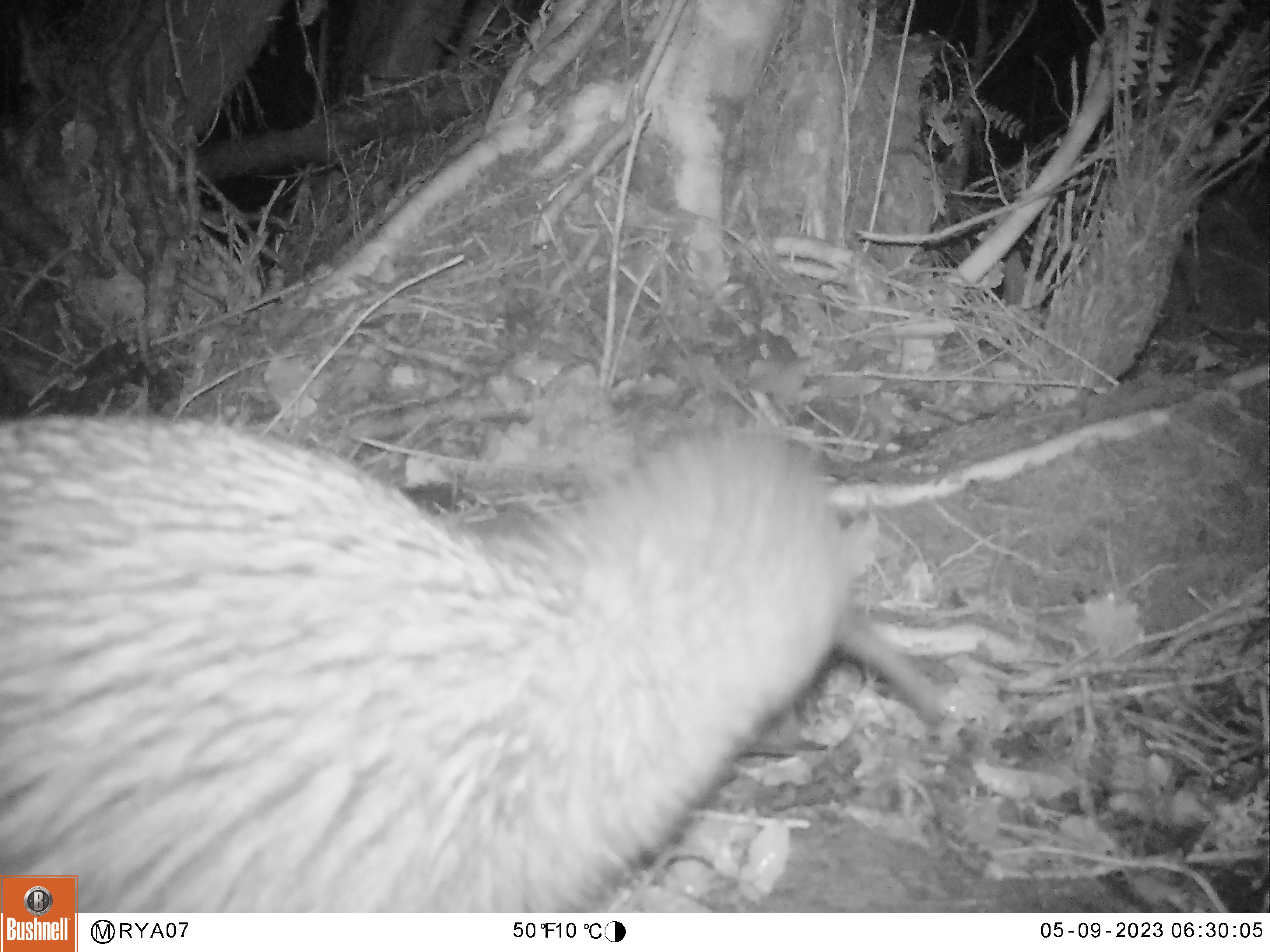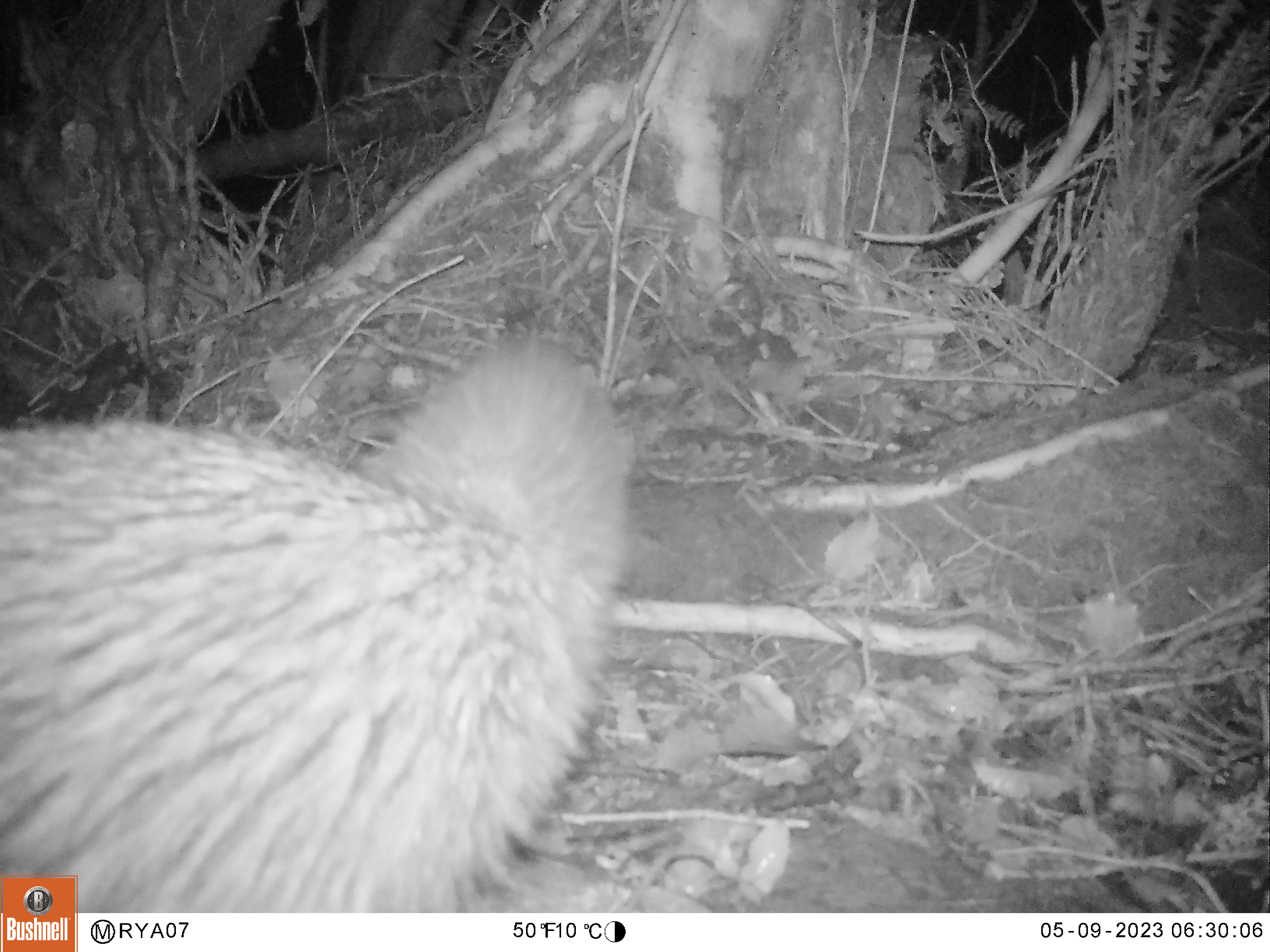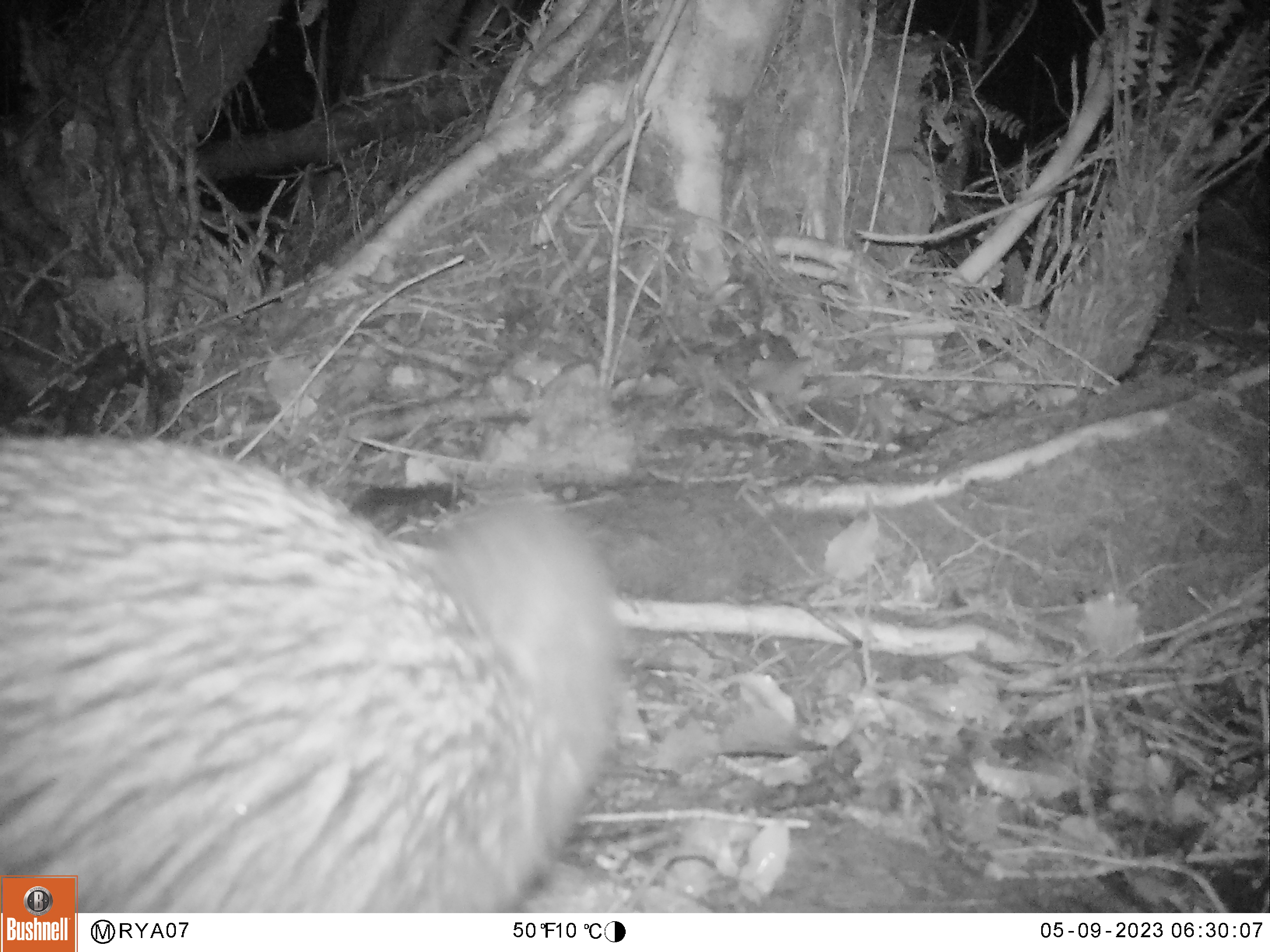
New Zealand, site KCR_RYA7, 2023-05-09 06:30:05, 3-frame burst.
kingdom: Animalia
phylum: Chordata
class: Aves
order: Apterygiformes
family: Apterygidae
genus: Apteryx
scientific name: Apteryx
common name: kiwi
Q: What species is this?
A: Kiwi (Apteryx).